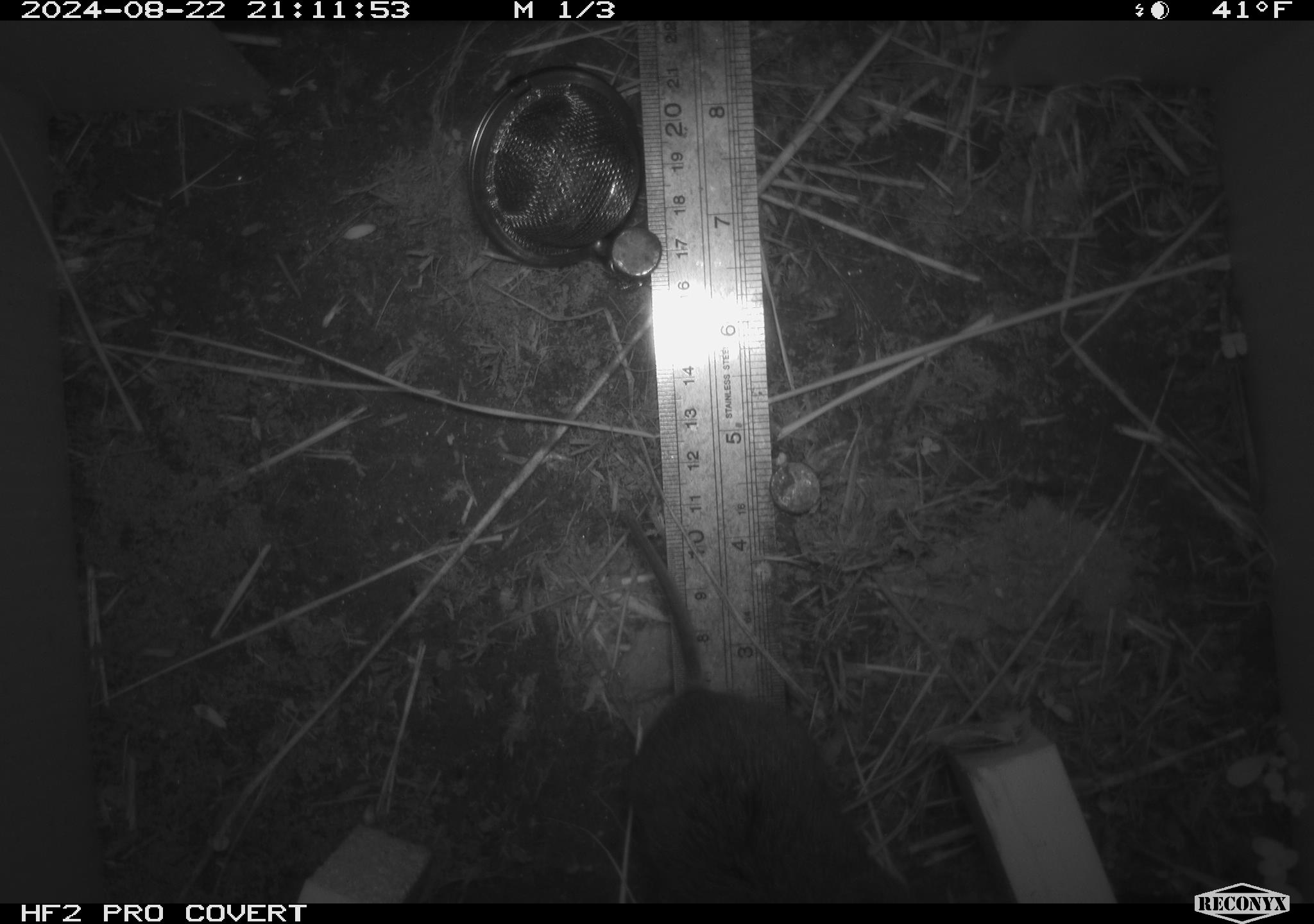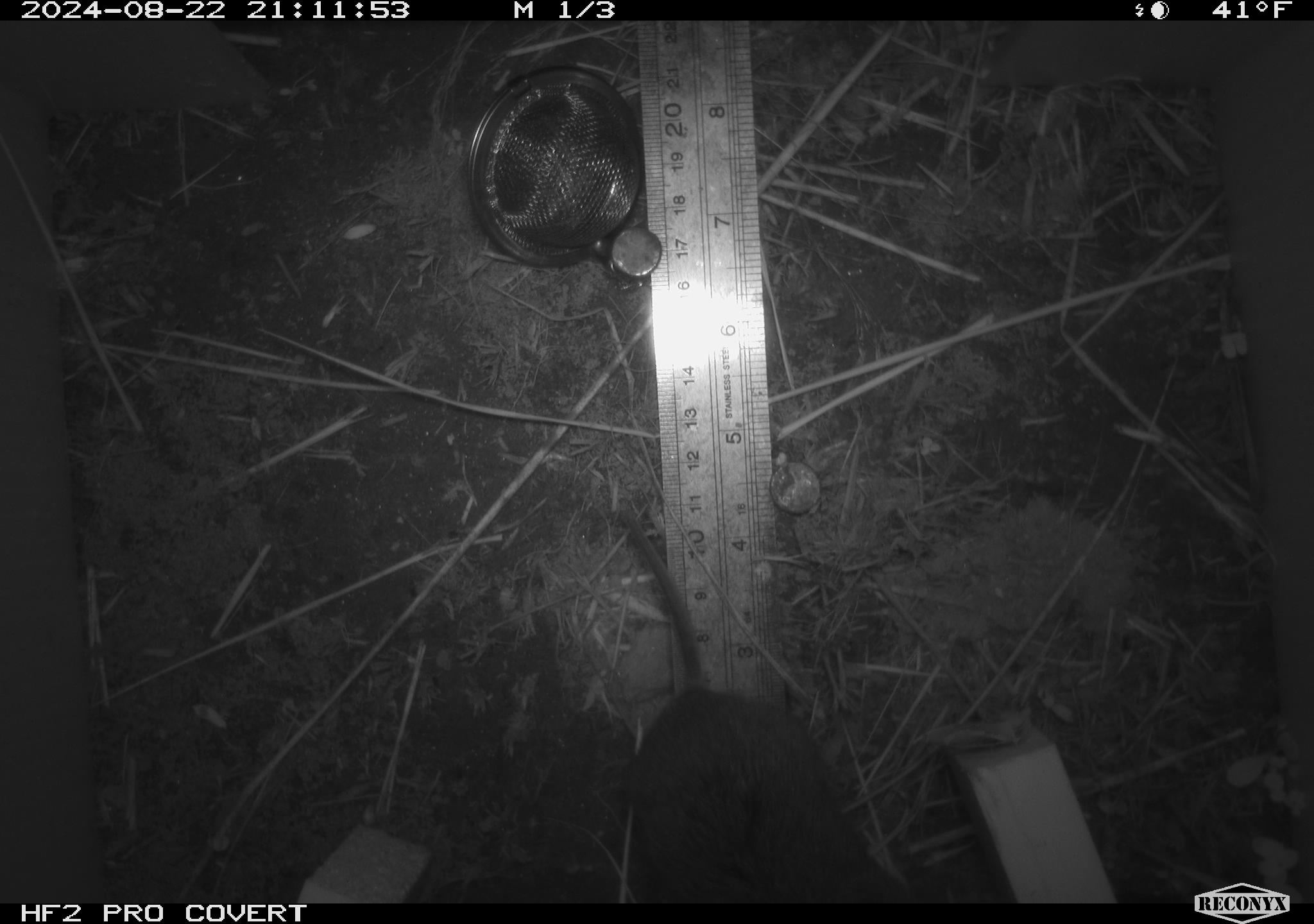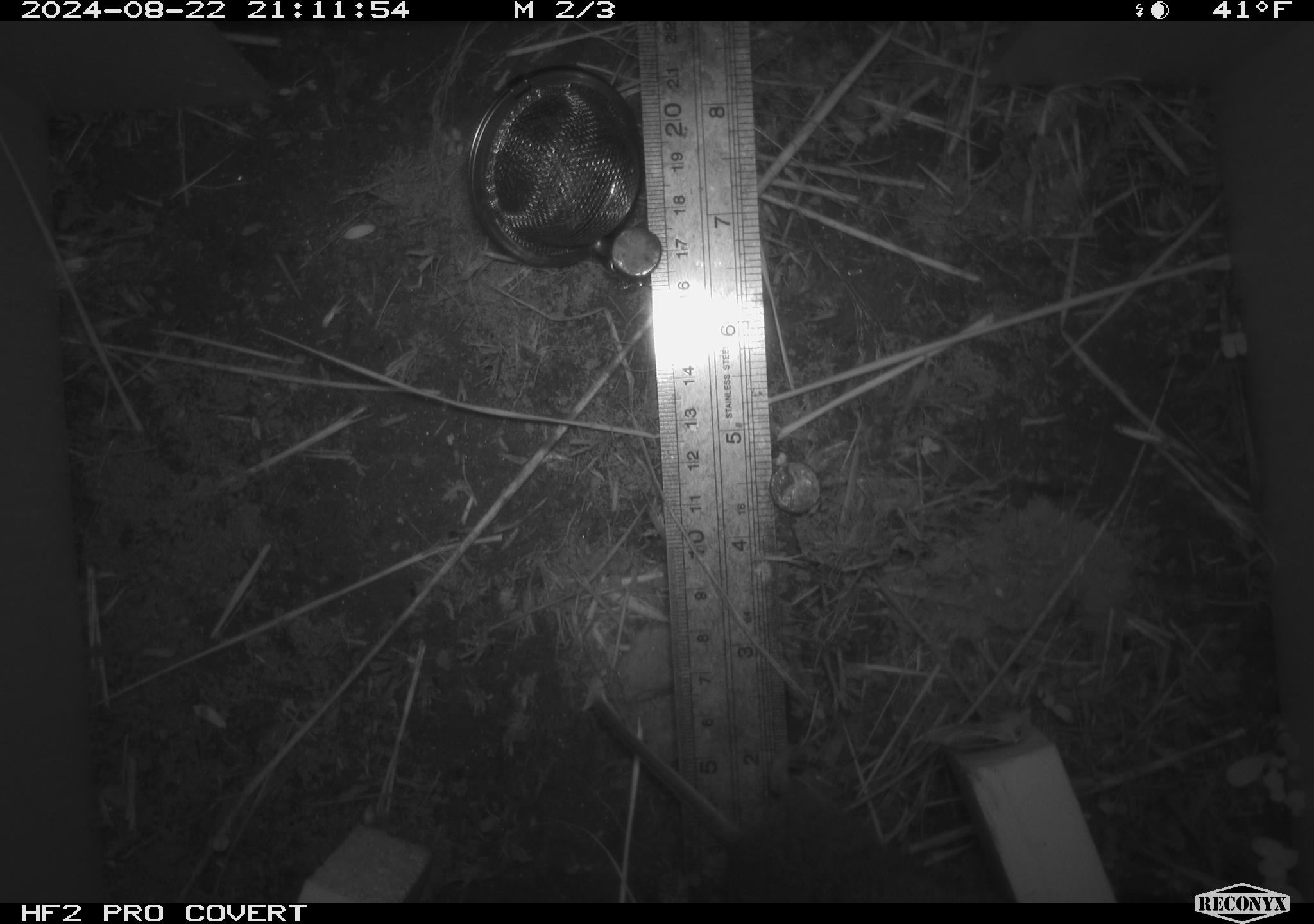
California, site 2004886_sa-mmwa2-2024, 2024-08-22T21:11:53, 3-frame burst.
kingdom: Animalia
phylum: Chordata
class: Mammalia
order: Rodentia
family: Cricetidae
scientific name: Arvicolinae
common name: voles, lemmings, and muskrats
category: arvicolinae subfamily